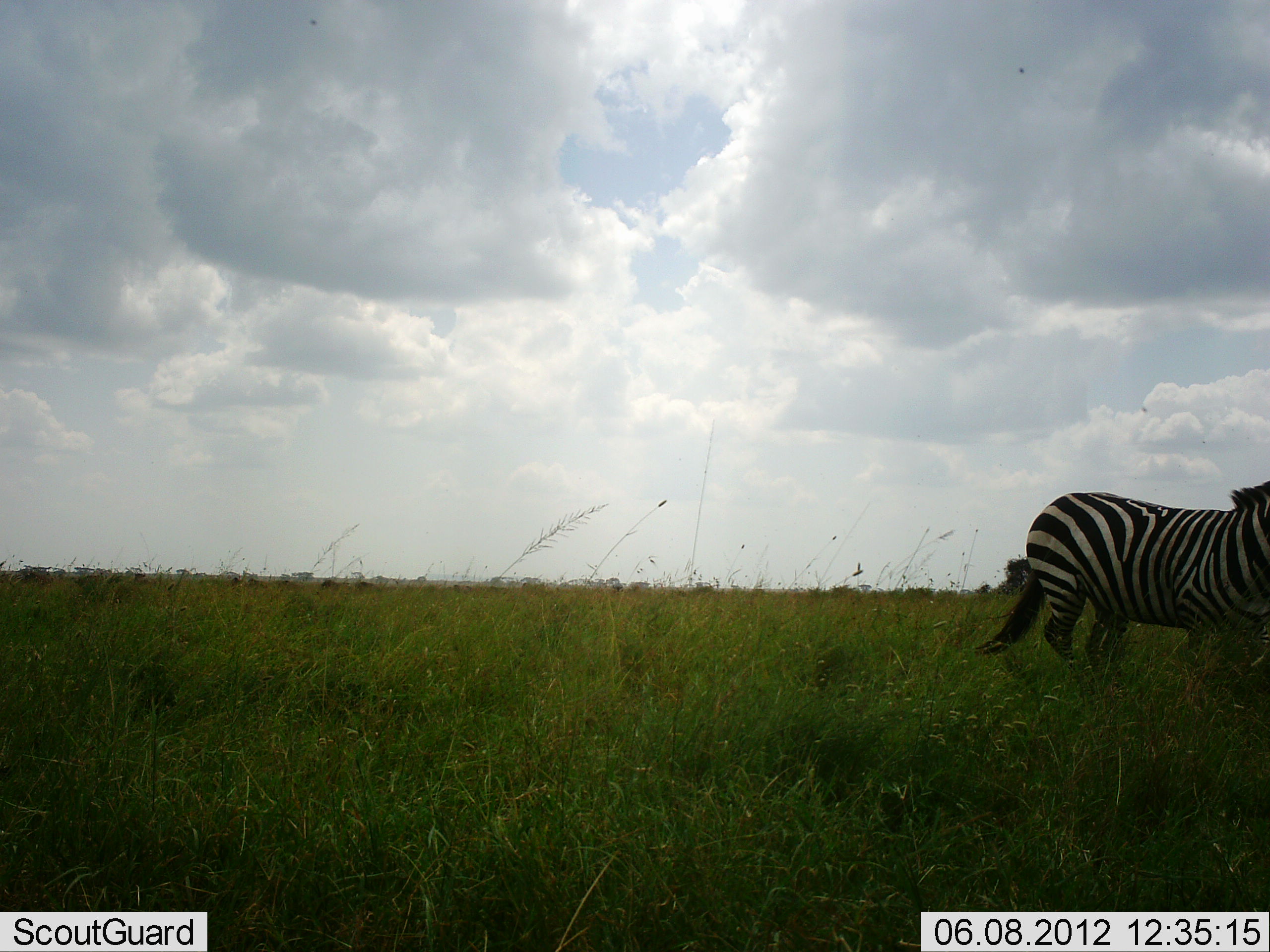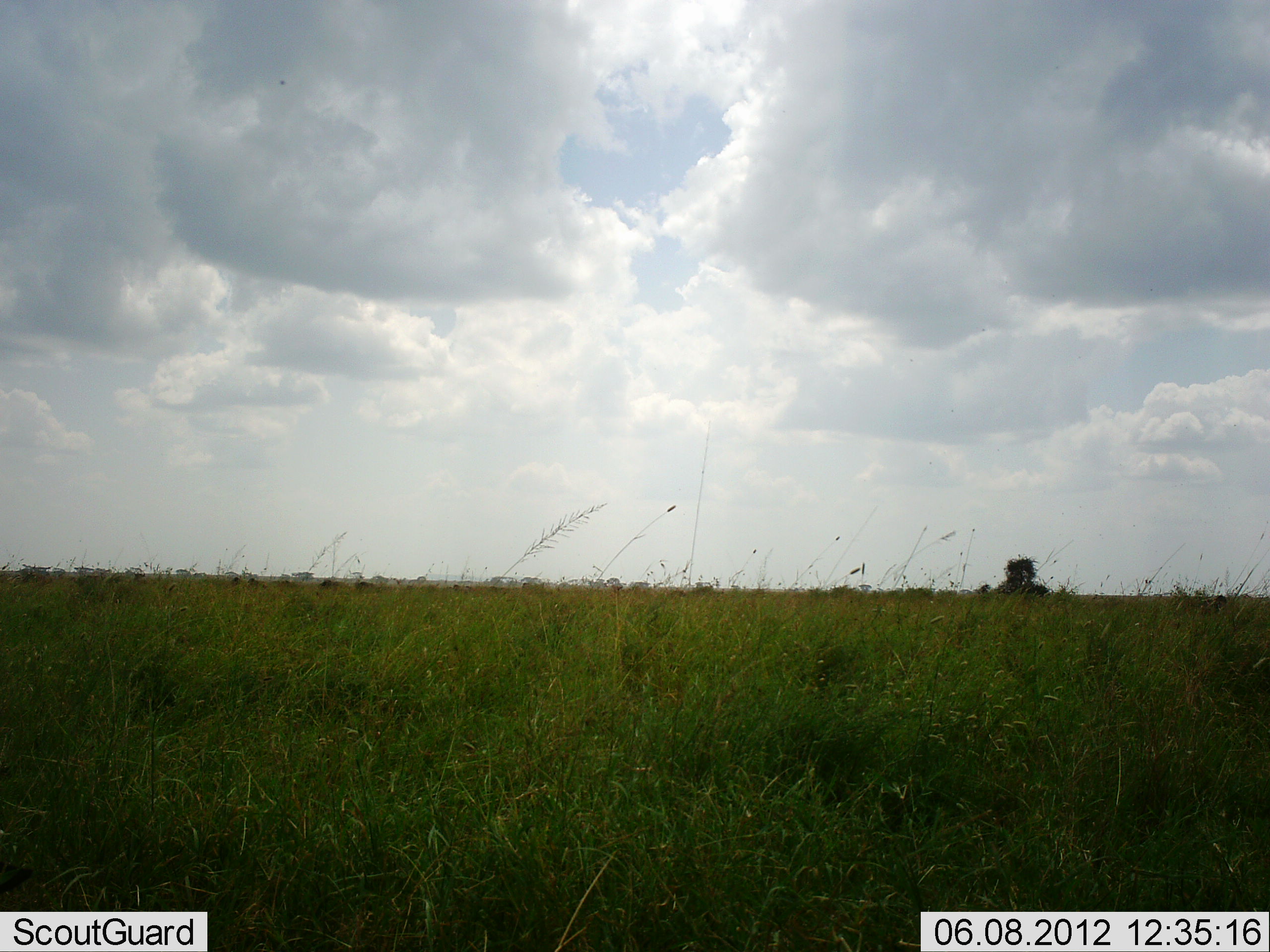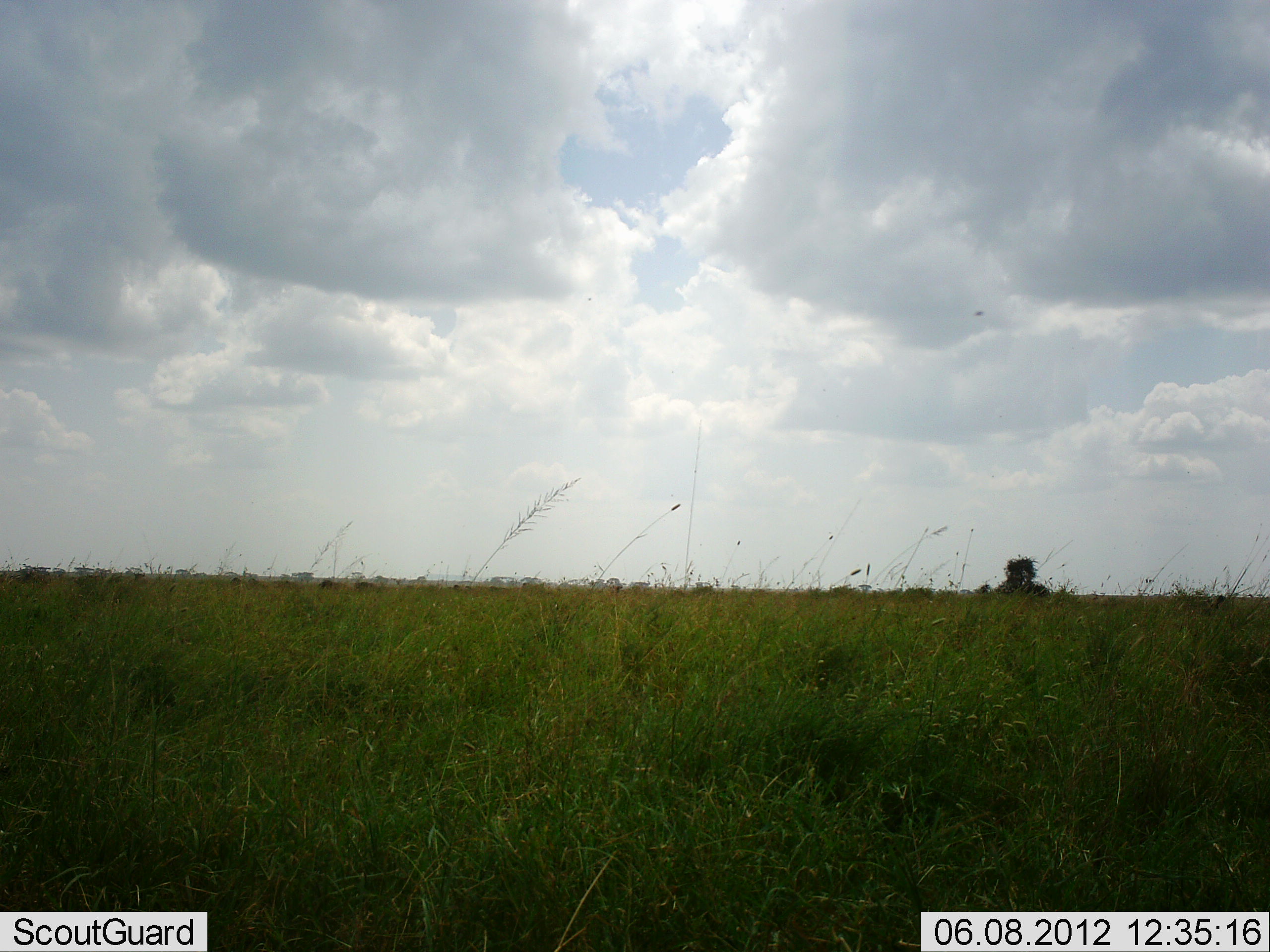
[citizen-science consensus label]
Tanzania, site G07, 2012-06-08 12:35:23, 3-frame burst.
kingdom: Animalia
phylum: Chordata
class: Mammalia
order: Perissodactyla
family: Equidae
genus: Equus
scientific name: Equus quagga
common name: plains zebra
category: zebra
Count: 1.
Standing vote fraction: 0%.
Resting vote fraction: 0%.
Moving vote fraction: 100%.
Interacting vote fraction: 0%.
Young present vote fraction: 0%.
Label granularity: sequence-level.